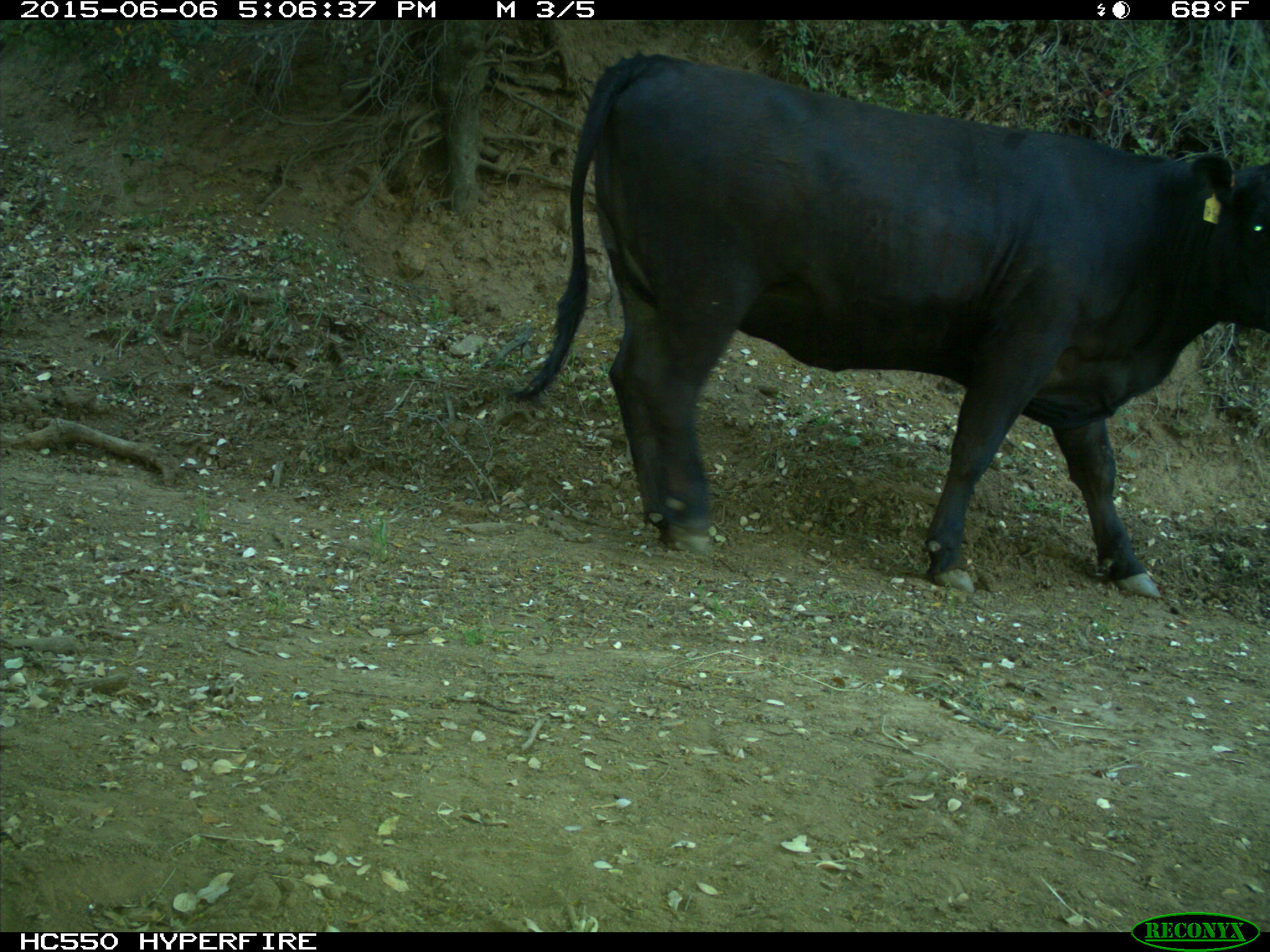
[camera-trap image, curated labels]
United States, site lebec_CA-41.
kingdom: Animalia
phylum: Chordata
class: Mammalia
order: Artiodactyla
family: Bovidae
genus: Bos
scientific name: Bos taurus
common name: domestic cow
Bos taurus (domestic cow).